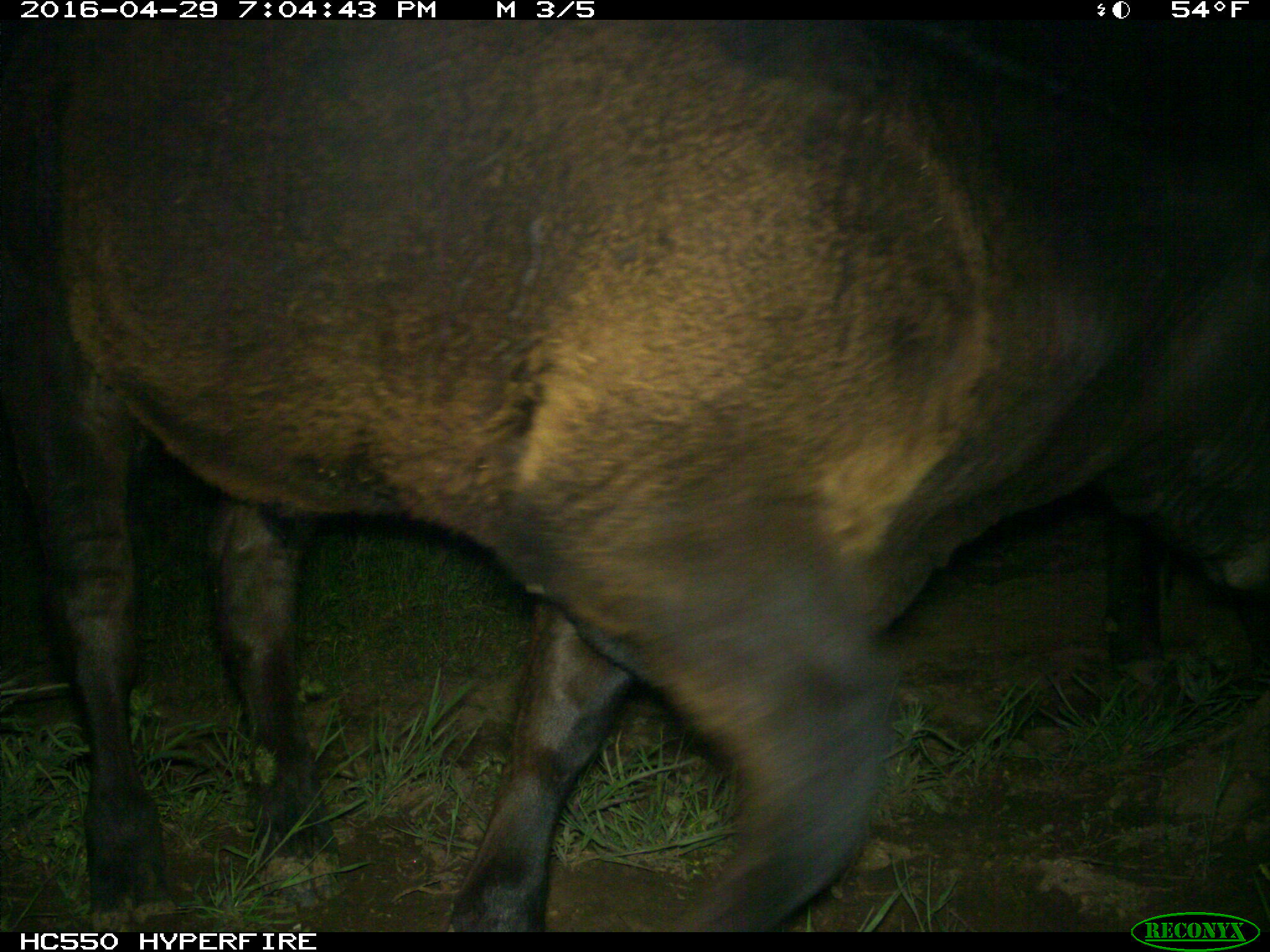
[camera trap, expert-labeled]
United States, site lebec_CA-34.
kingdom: Animalia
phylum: Chordata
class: Mammalia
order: Artiodactyla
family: Bovidae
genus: Bos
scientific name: Bos taurus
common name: domestic cow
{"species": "Bos taurus (domestic cow)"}